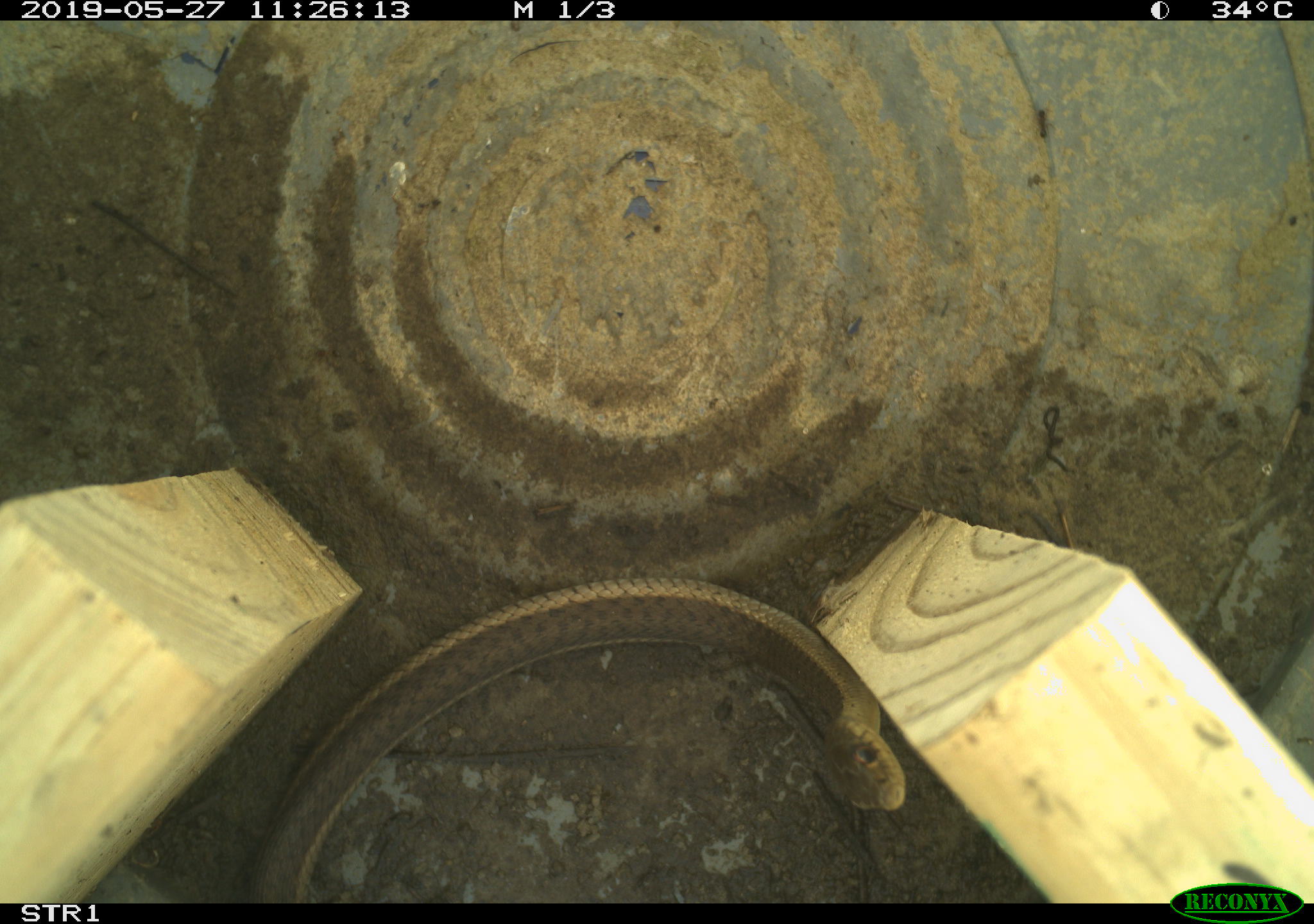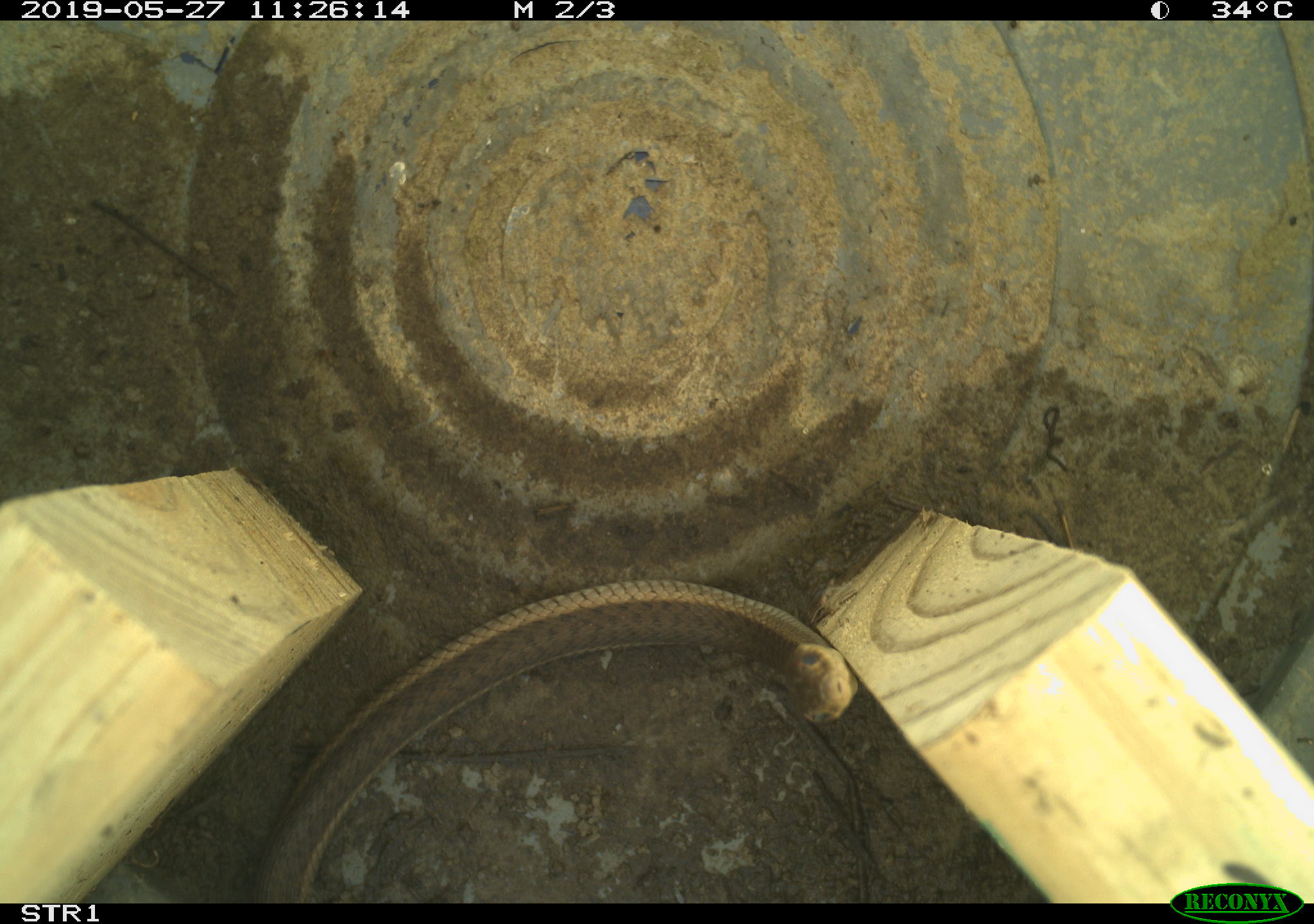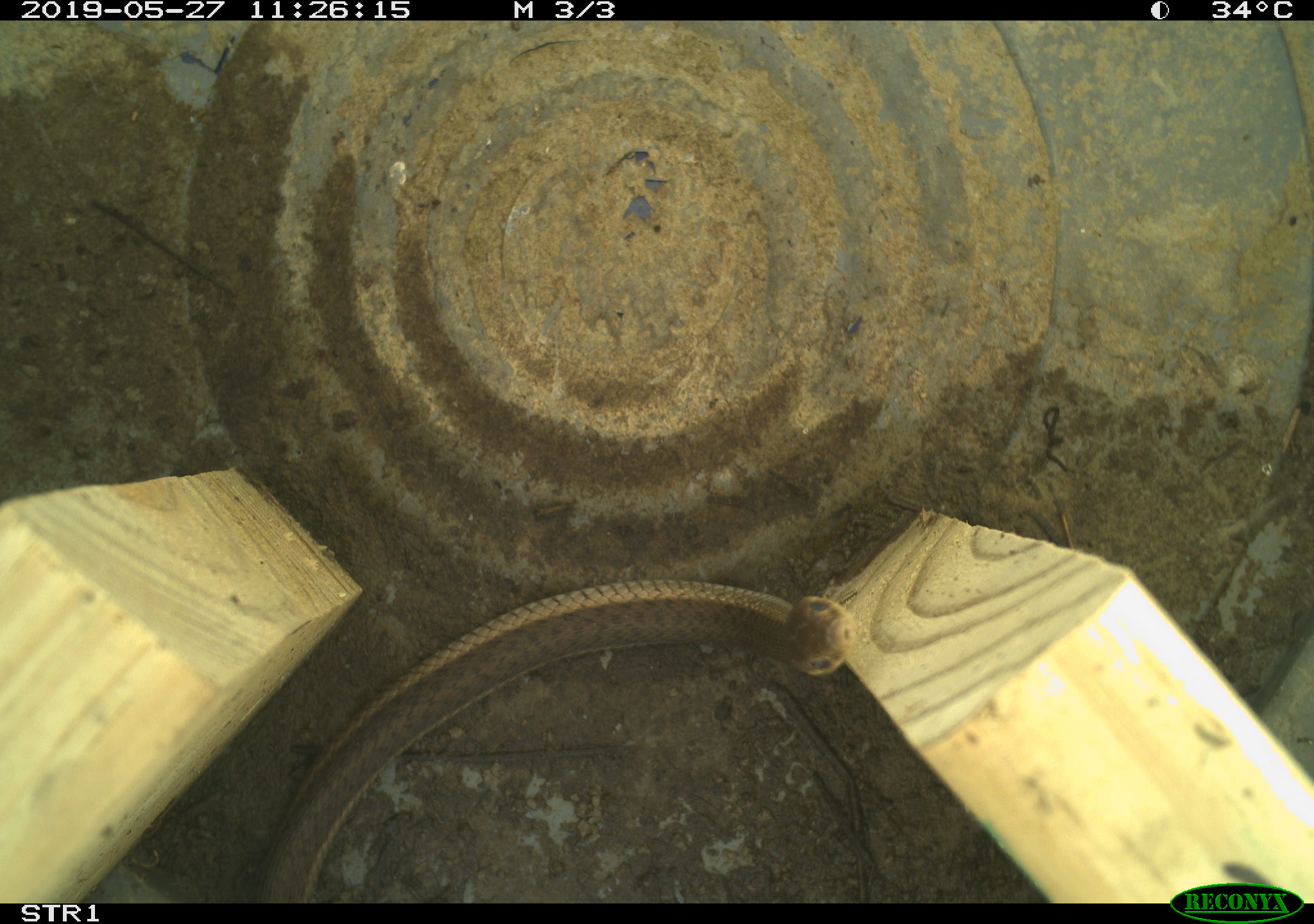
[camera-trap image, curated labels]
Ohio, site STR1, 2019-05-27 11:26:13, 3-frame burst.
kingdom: Animalia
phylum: Chordata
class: Reptilia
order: Squamata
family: Colubridae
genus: Thamnophis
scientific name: Thamnophis sirtalis sirtalis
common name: eastern gartersnake